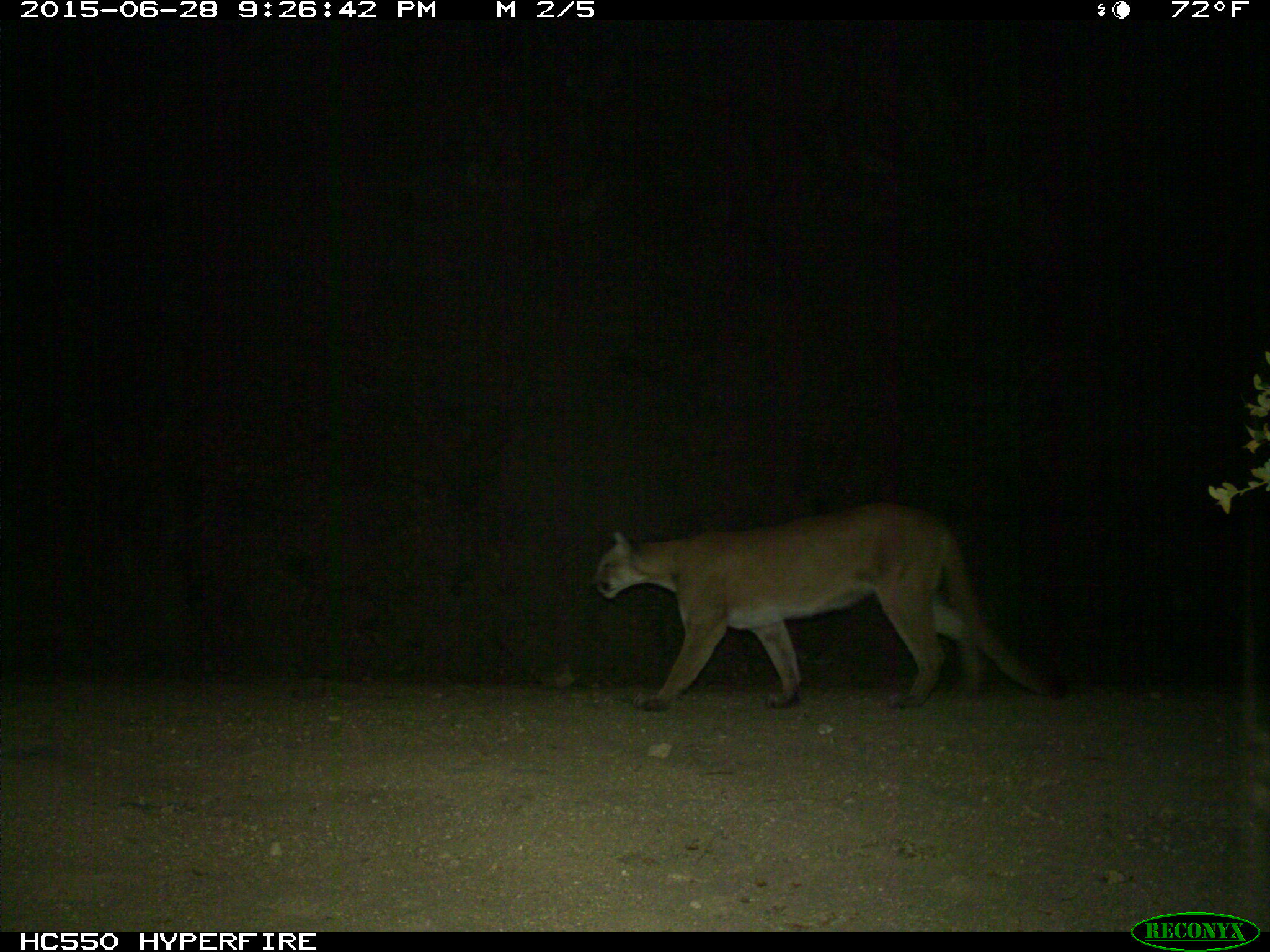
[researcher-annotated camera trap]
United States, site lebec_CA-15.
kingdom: Animalia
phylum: Chordata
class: Mammalia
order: Carnivora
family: Felidae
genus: Puma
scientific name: Puma concolor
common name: mountain lion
Puma concolor (mountain lion).